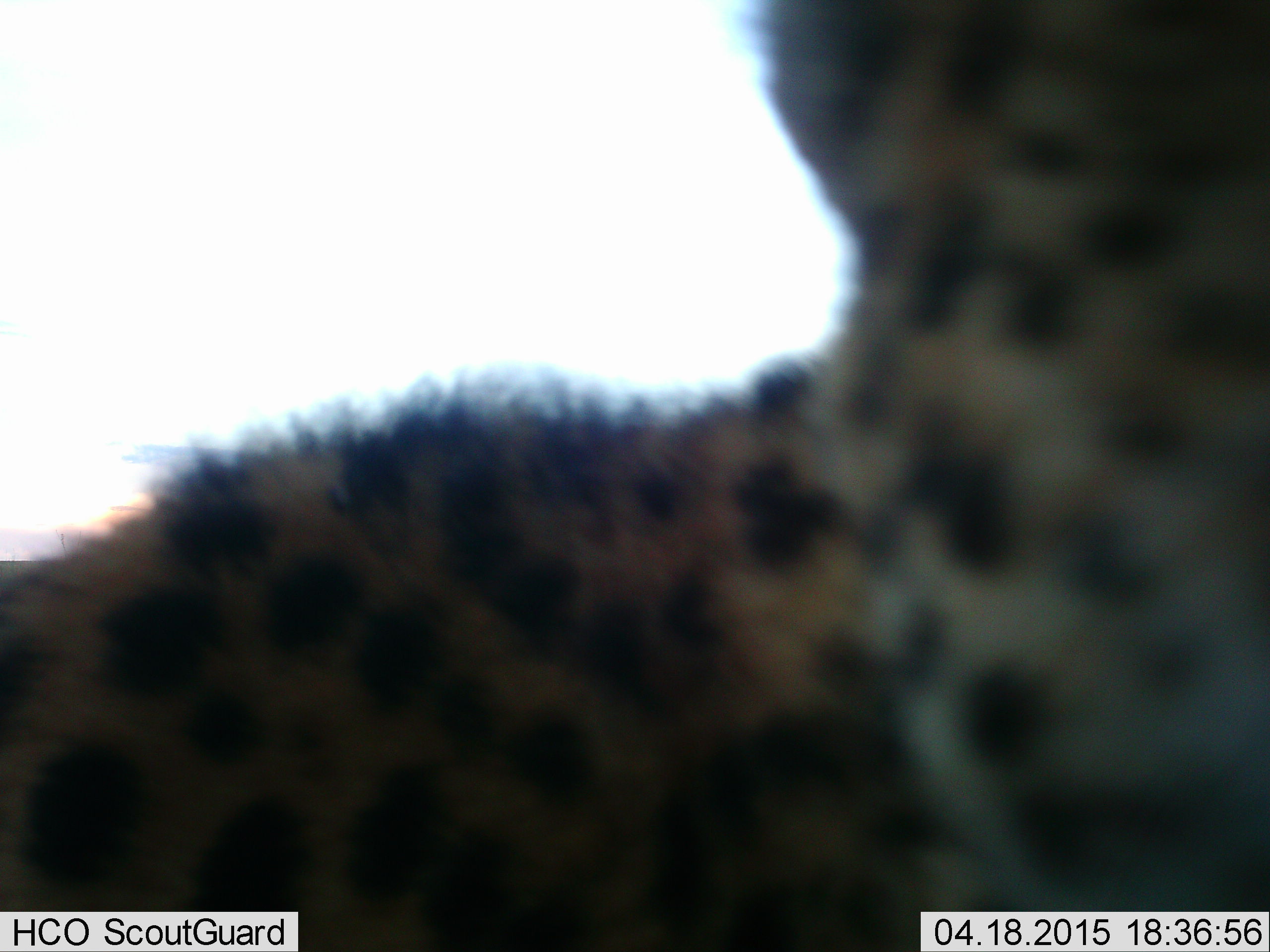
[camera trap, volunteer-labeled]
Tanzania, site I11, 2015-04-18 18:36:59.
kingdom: Animalia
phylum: Chordata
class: Mammalia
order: Carnivora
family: Felidae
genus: Acinonyx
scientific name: Acinonyx jubatus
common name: cheetah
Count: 1.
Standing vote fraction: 70%.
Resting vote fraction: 10%.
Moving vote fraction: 20%.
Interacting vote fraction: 0%.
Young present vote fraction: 0%.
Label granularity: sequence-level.